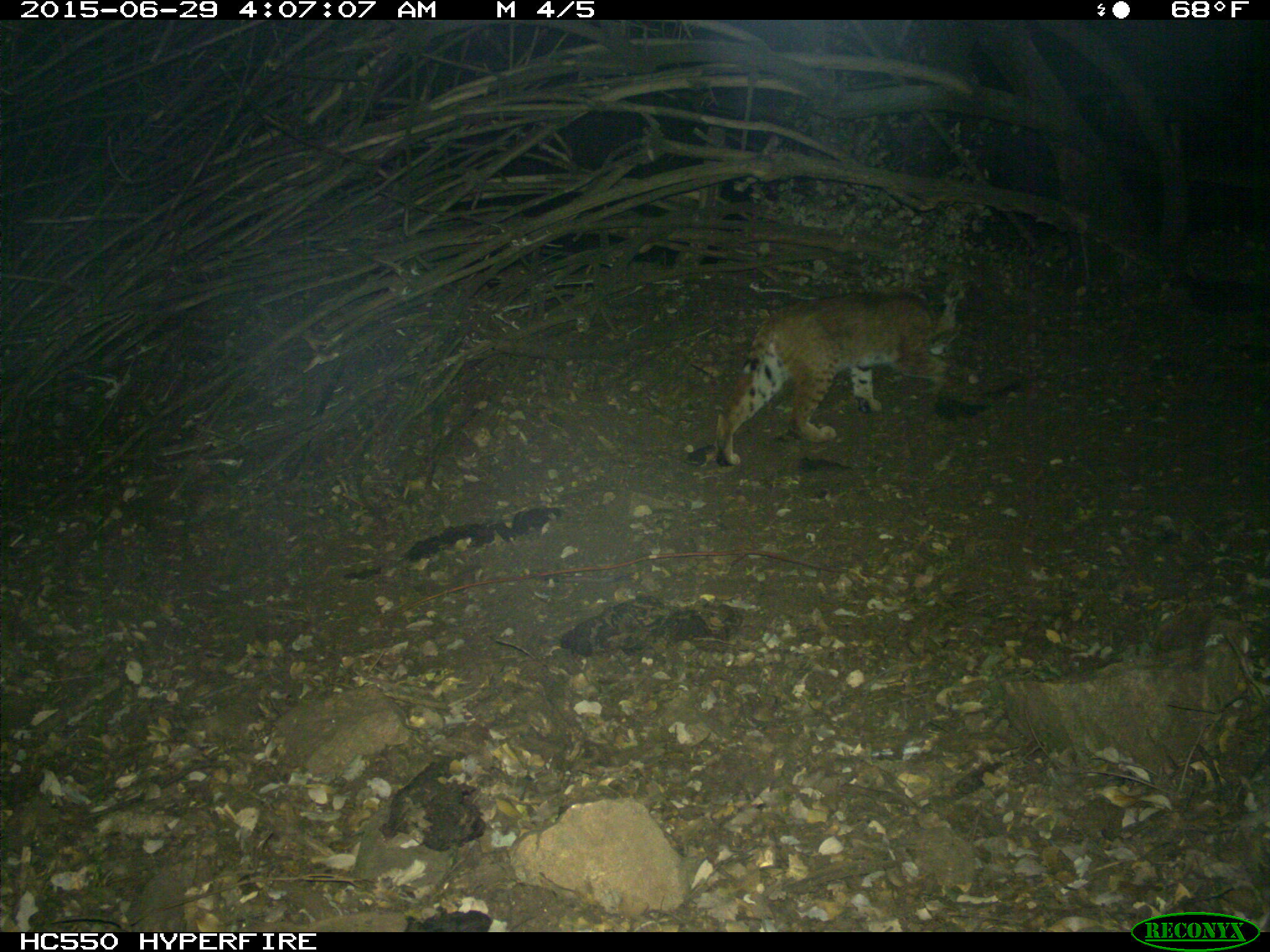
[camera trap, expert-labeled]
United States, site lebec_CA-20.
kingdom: Animalia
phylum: Chordata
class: Mammalia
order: Carnivora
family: Felidae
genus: Lynx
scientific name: Lynx rufus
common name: bobcat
Lynx rufus (bobcat).